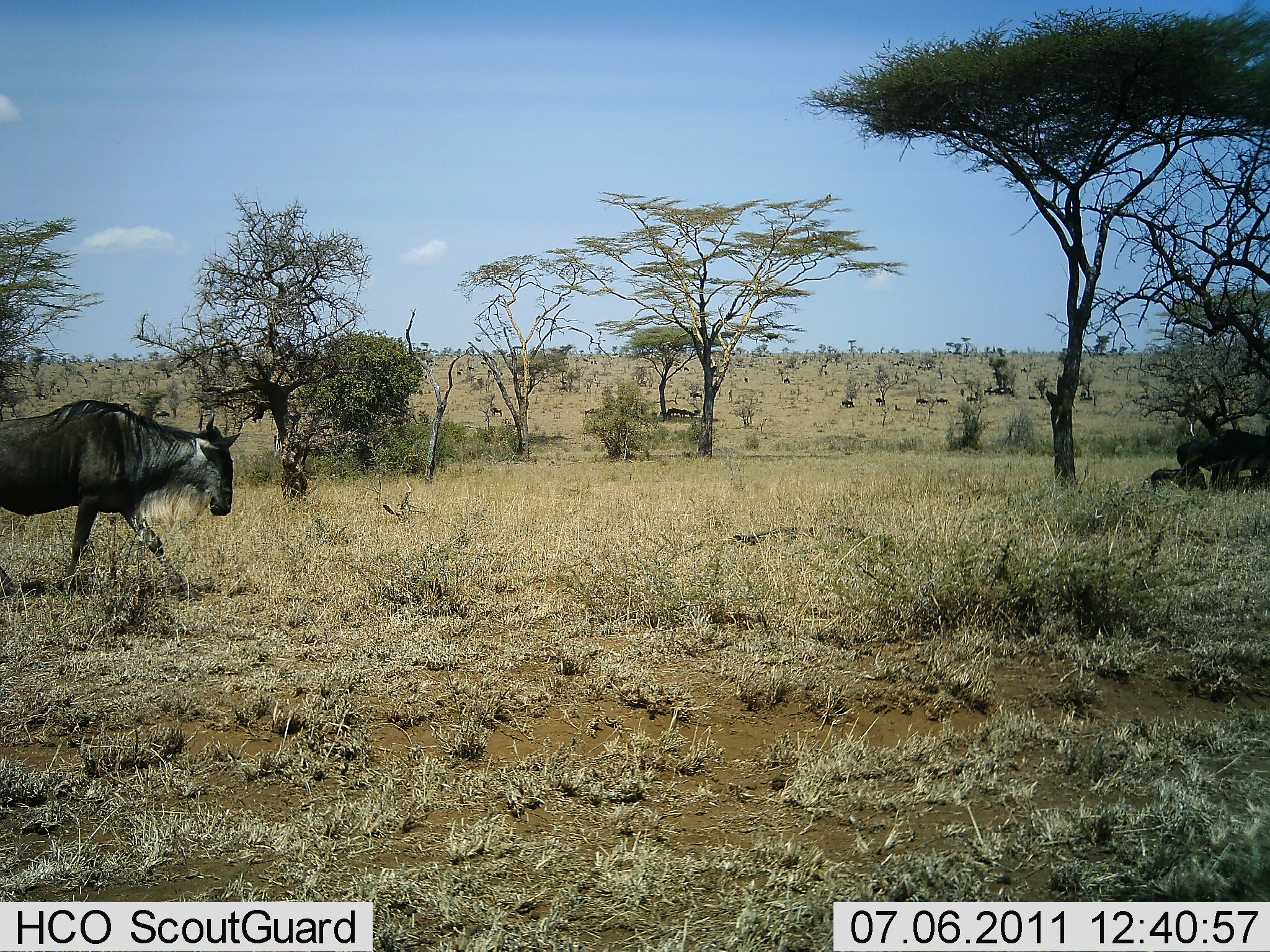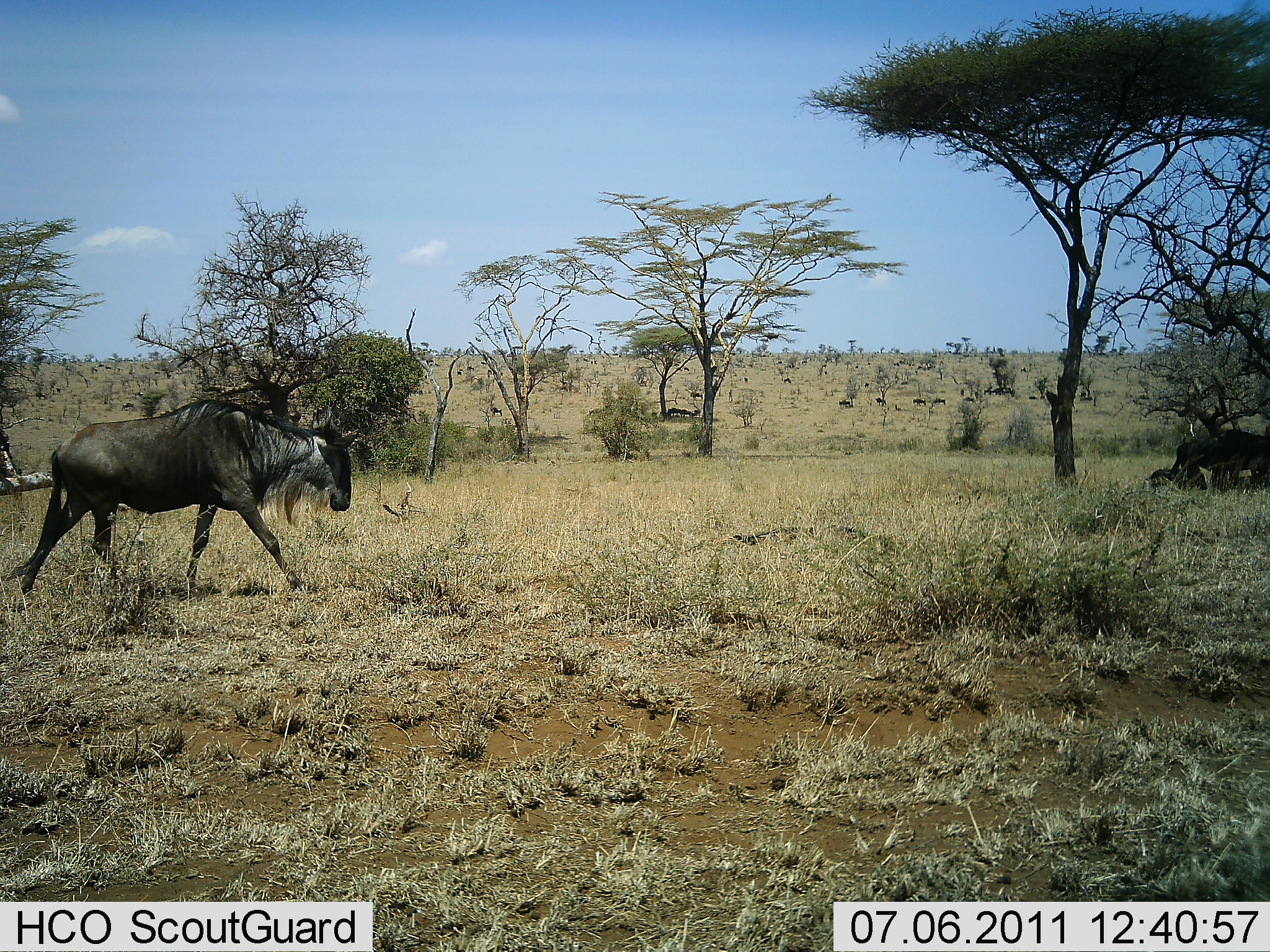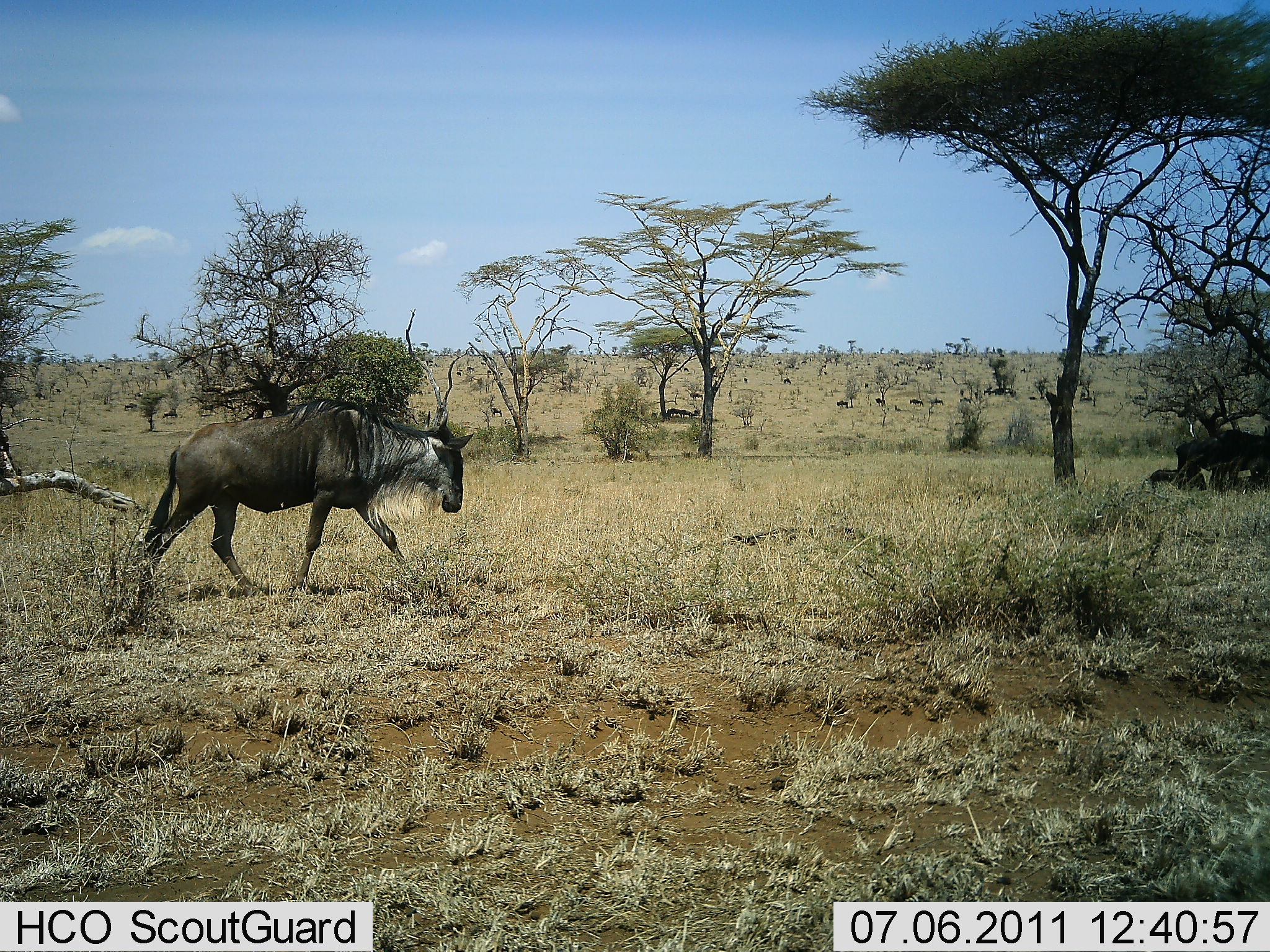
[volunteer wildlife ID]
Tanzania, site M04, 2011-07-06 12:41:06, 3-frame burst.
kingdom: Animalia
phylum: Chordata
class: Mammalia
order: Artiodactyla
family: Bovidae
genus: Connochaetes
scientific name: Connochaetes taurinus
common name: blue wildebeest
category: wildebeest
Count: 3.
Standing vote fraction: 38%.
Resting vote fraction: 46%.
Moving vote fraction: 100%.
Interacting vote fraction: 0%.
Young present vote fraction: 8%.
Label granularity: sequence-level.